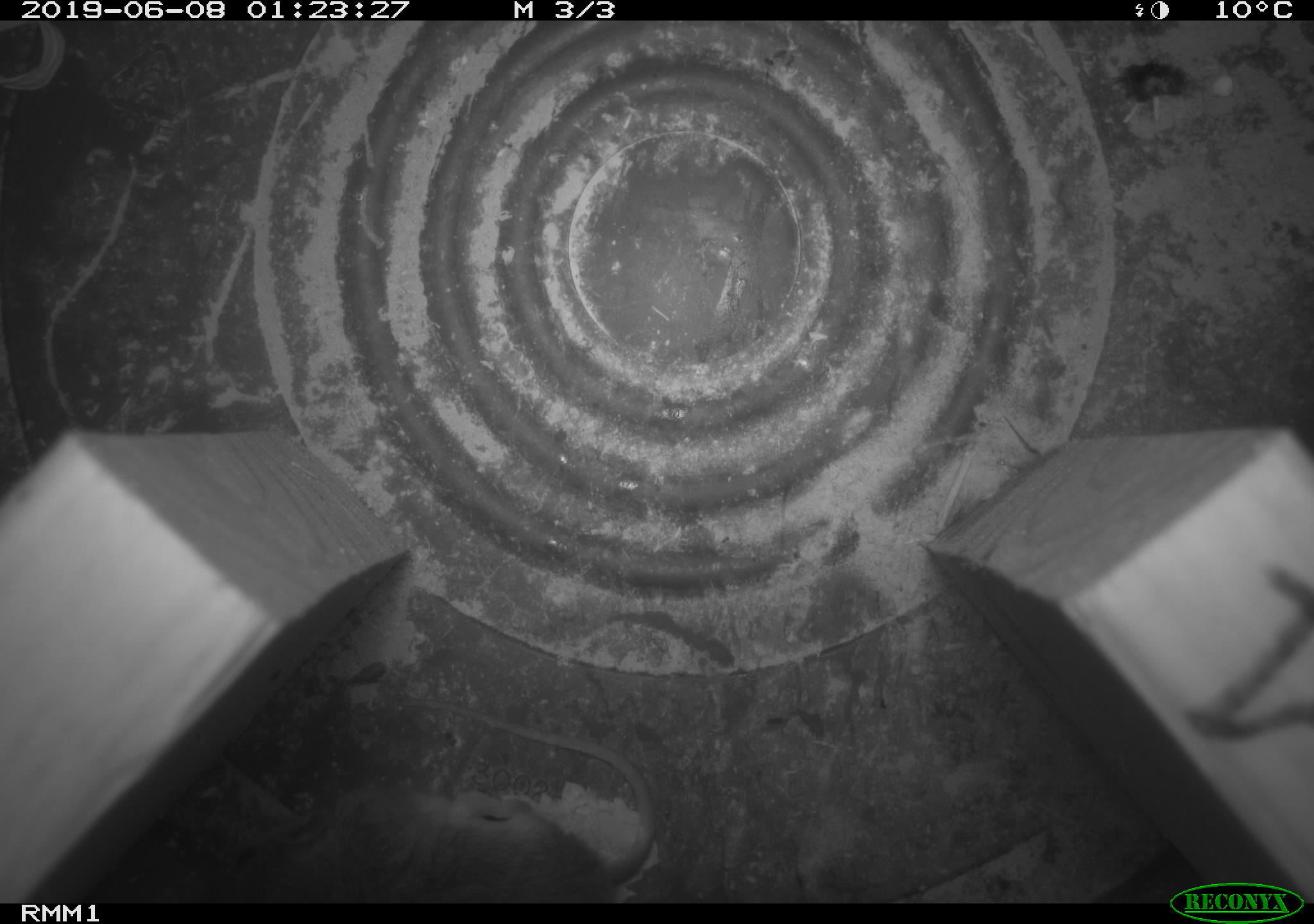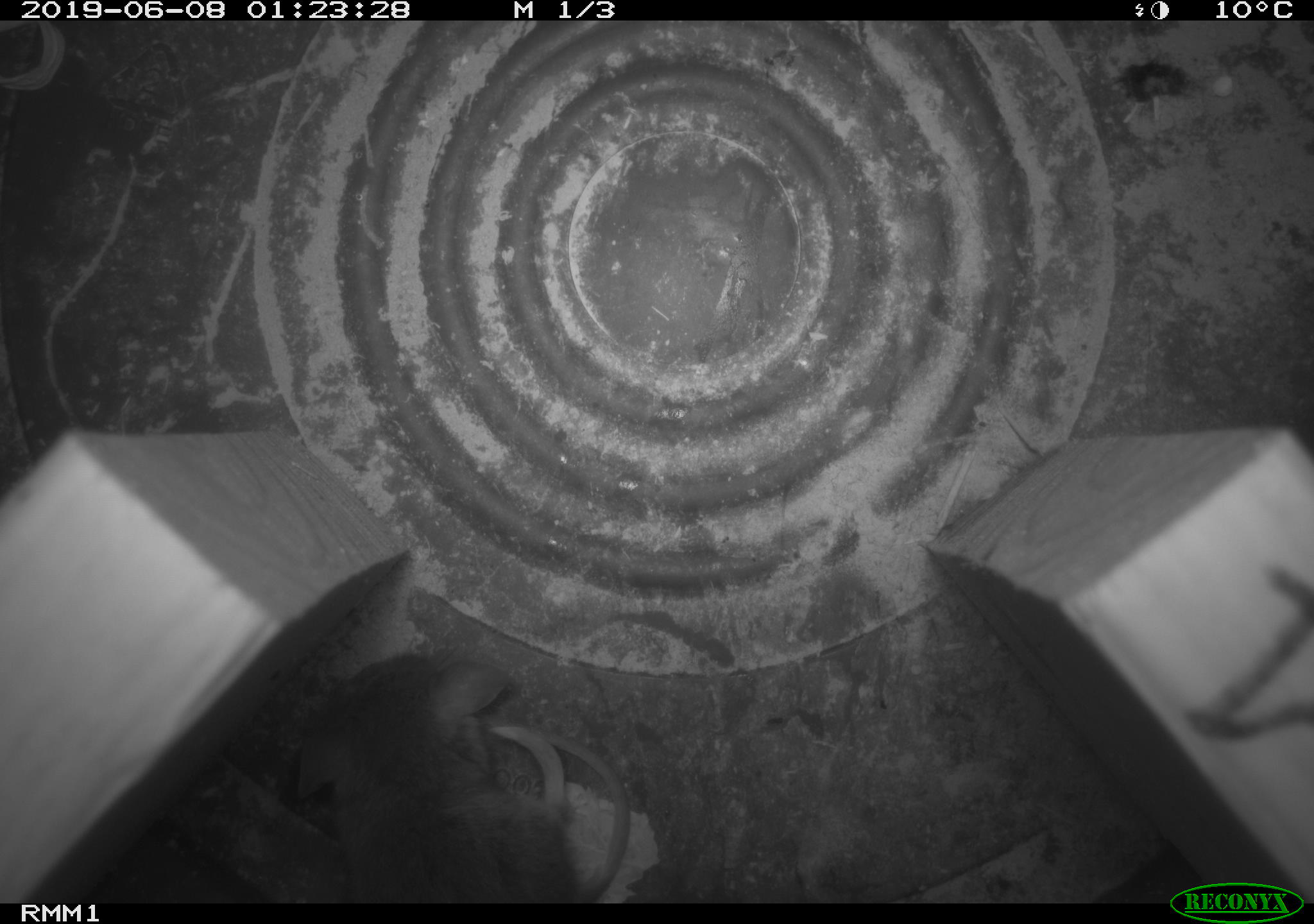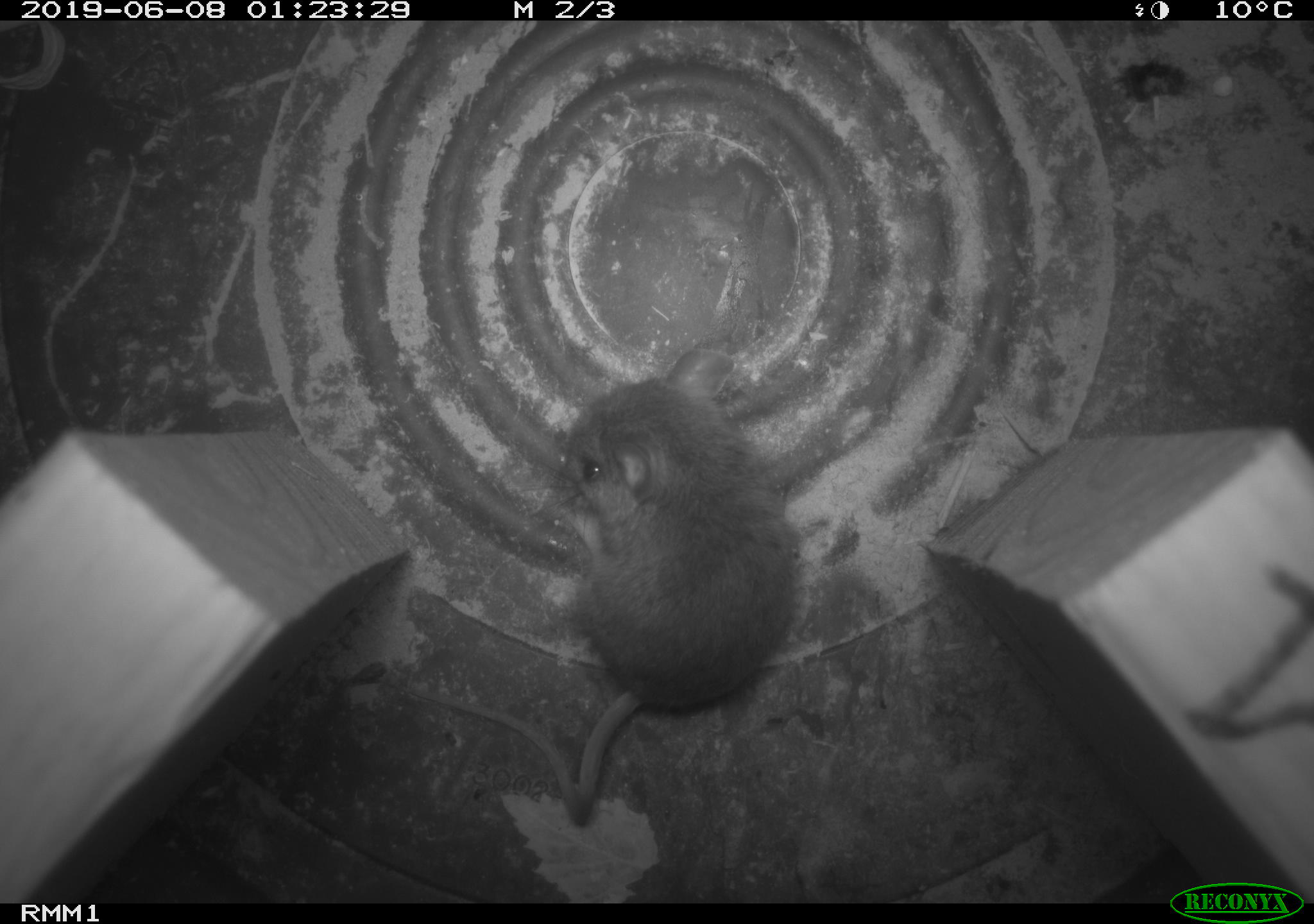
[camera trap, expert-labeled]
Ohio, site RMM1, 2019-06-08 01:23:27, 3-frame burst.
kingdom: Animalia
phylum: Chordata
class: Mammalia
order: Rodentia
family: Cricetidae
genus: Peromyscus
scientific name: Peromyscus leucopus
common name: white-footed mouse